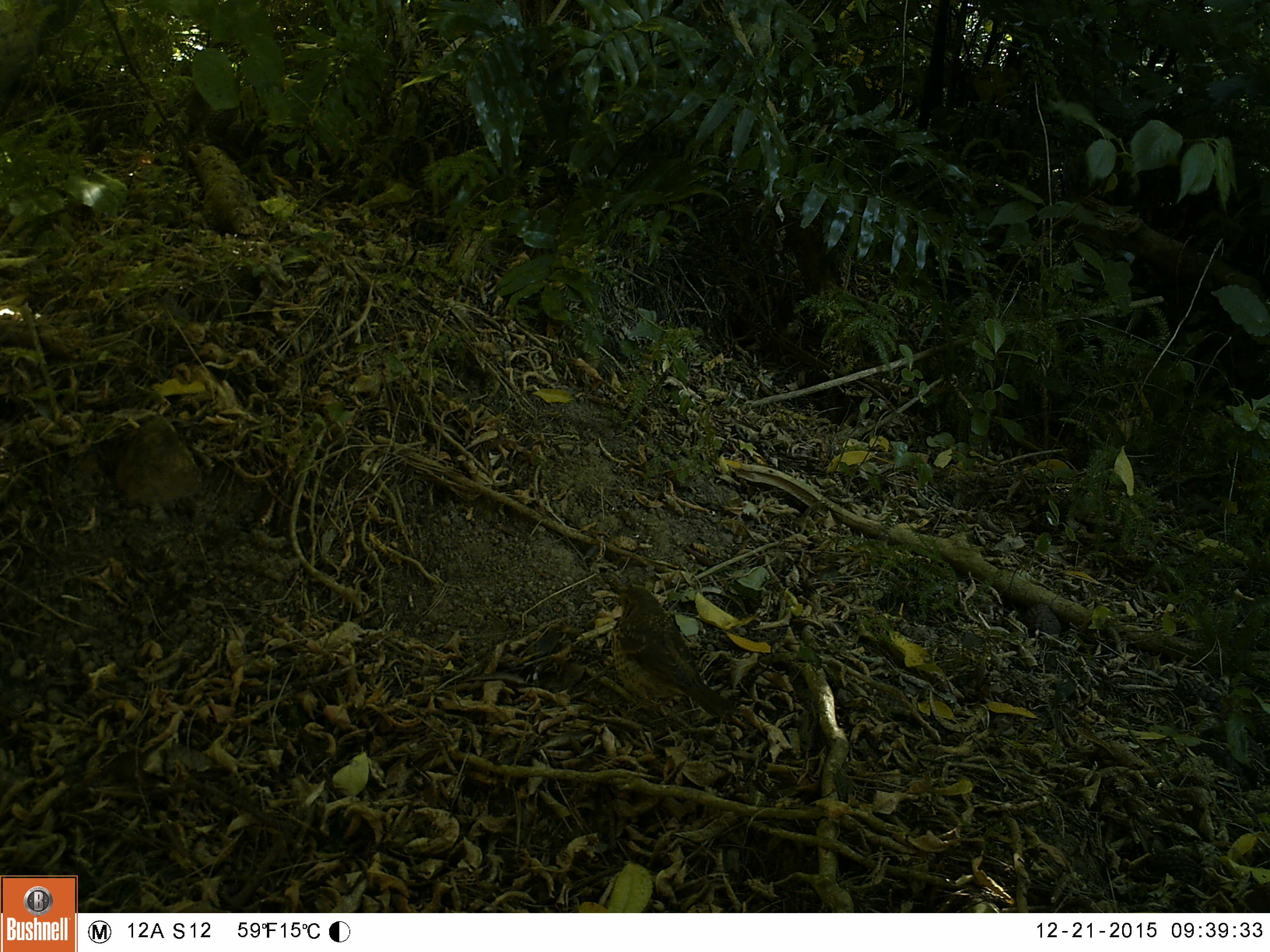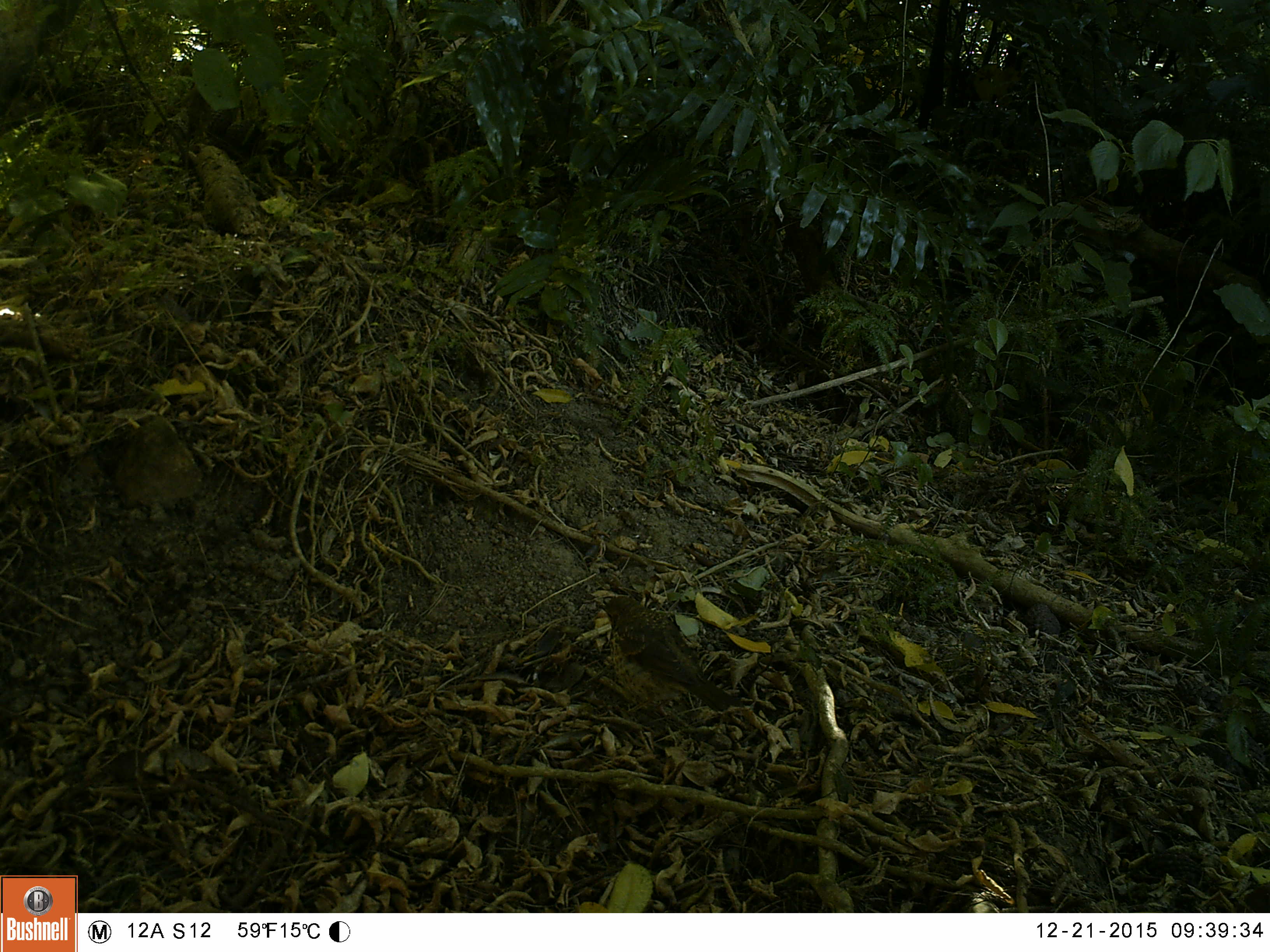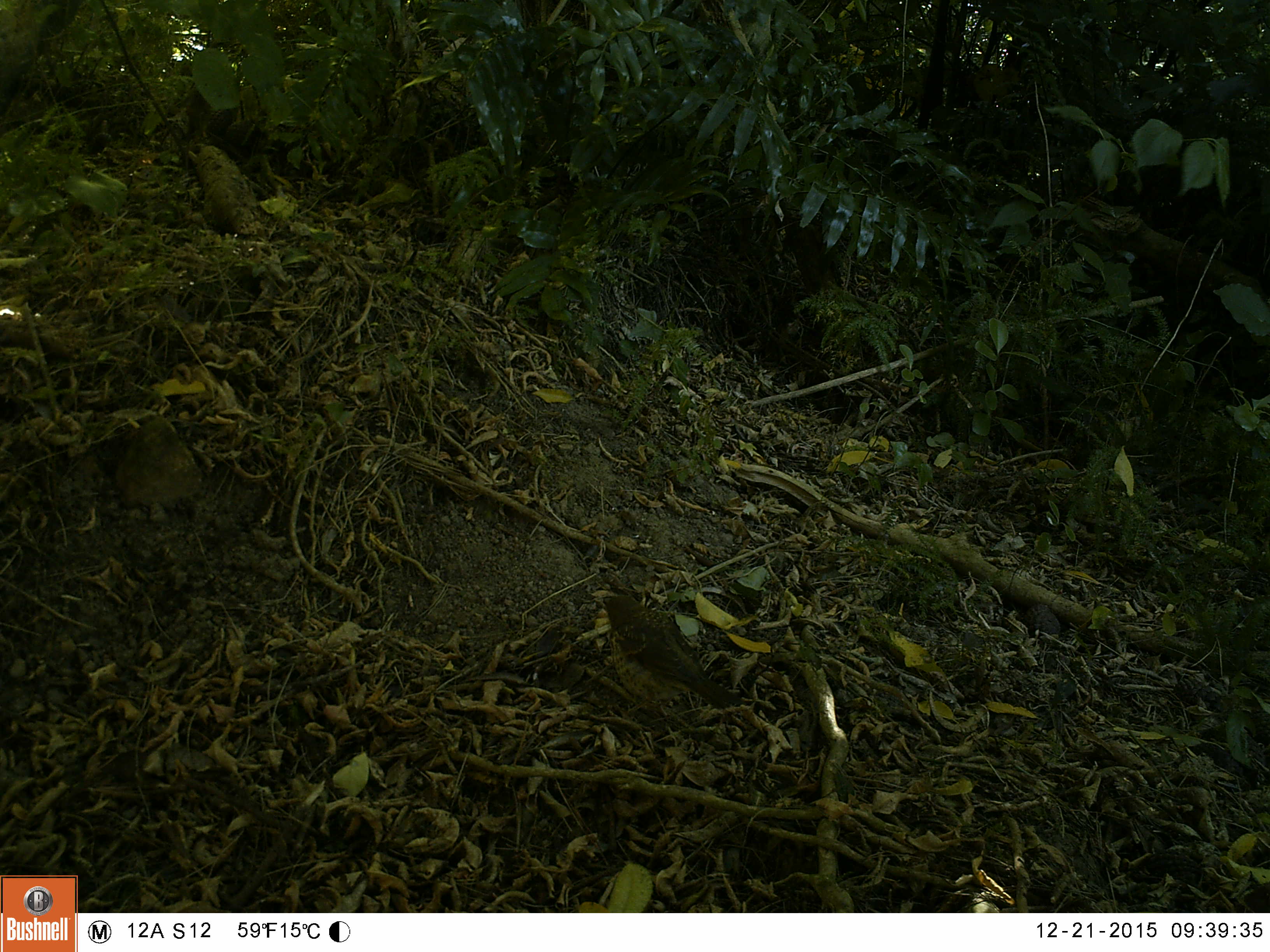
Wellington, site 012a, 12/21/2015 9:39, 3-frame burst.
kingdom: Animalia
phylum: Chordata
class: Aves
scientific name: Aves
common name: bird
Bird (Aves).